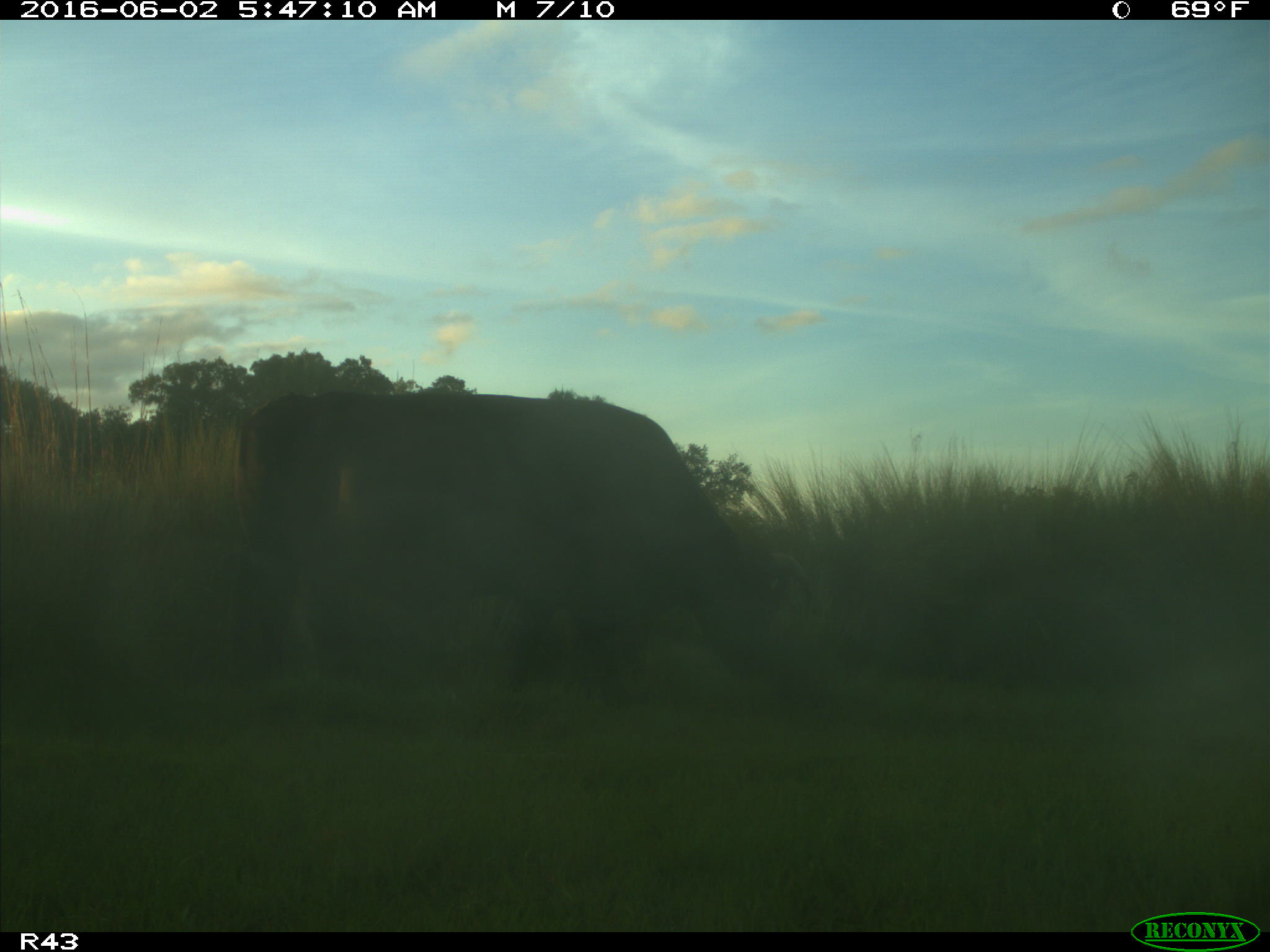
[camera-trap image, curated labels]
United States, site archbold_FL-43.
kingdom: Animalia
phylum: Chordata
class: Mammalia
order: Artiodactyla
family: Bovidae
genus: Bos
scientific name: Bos taurus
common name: domestic cow